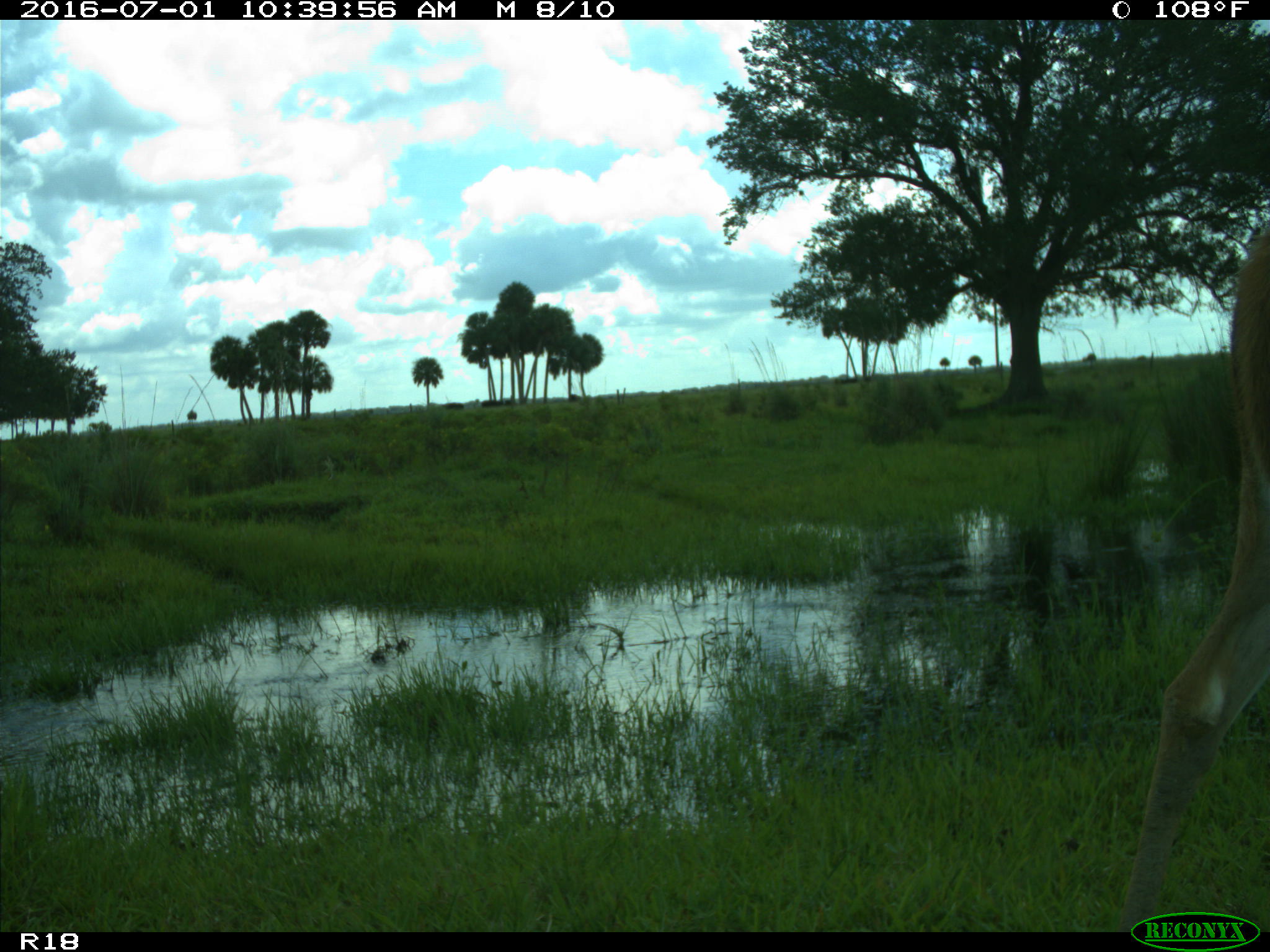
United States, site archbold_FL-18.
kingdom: Animalia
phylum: Chordata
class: Mammalia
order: Artiodactyla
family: Cervidae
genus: Odocoileus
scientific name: Odocoileus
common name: deer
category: unidentified deer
Unidentified deer (deer) (Odocoileus).